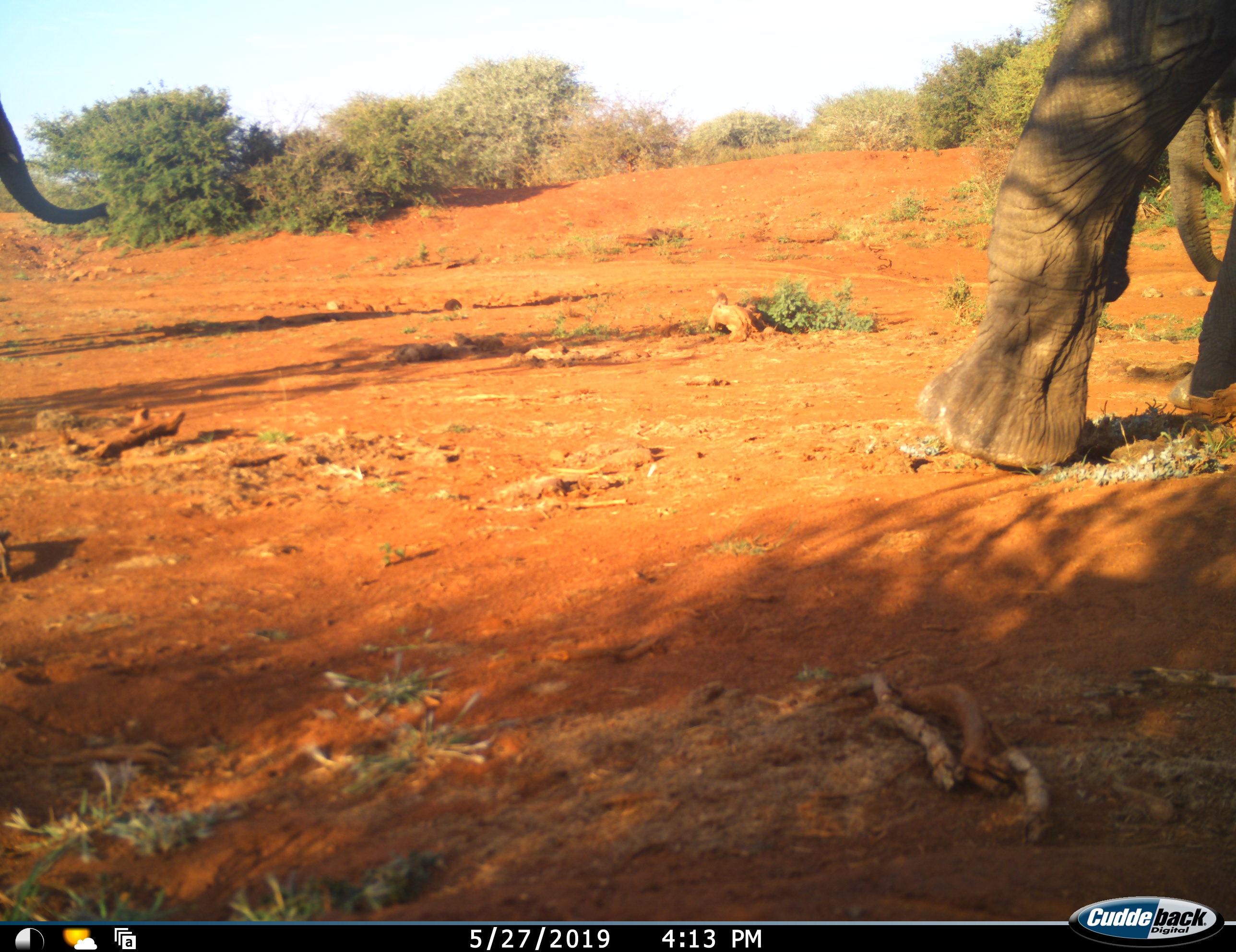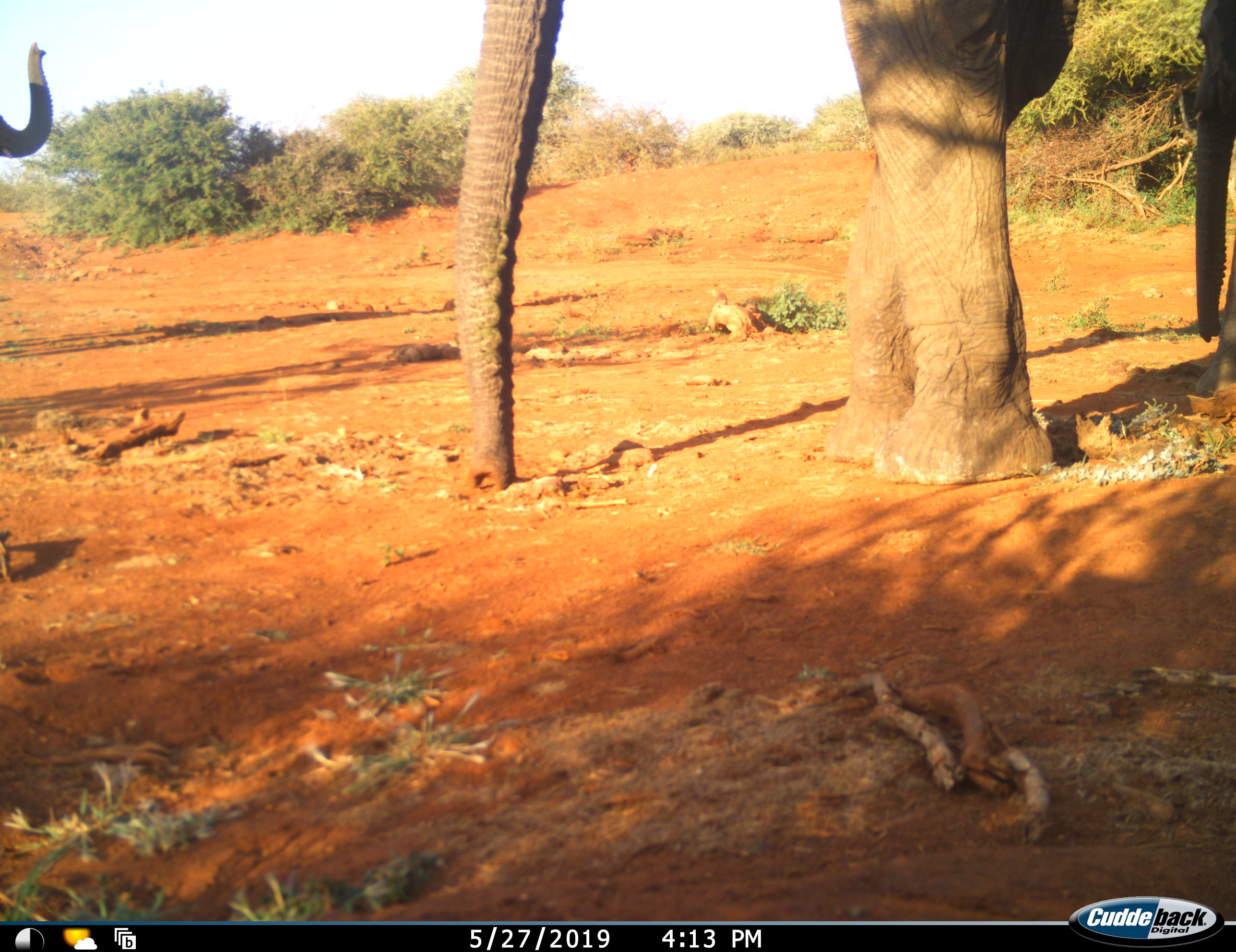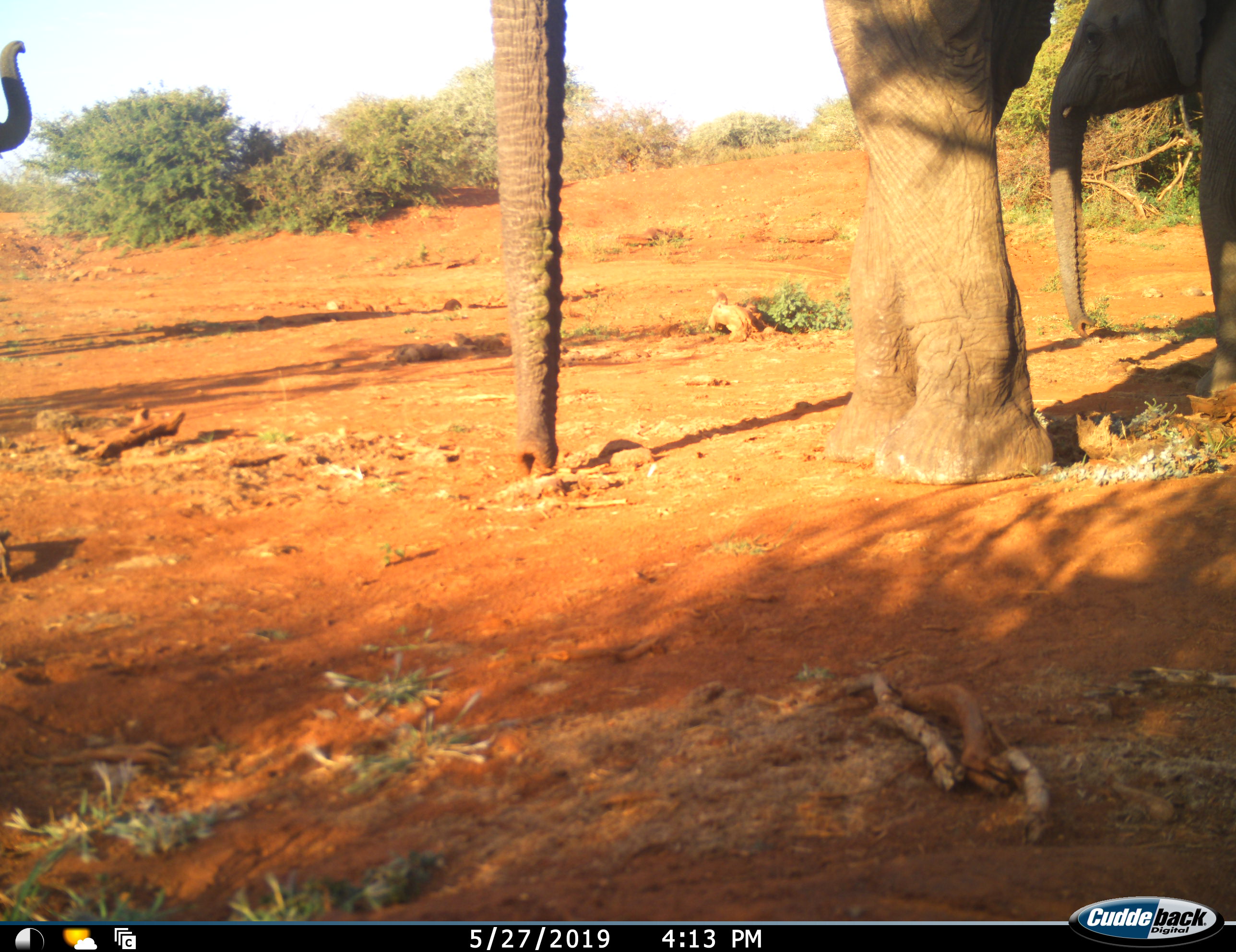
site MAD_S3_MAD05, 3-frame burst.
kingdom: Animalia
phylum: Chordata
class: Mammalia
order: Proboscidea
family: Elephantidae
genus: Loxodonta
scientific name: Loxodonta africana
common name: african bush elephant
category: elephant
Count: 3.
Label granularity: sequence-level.